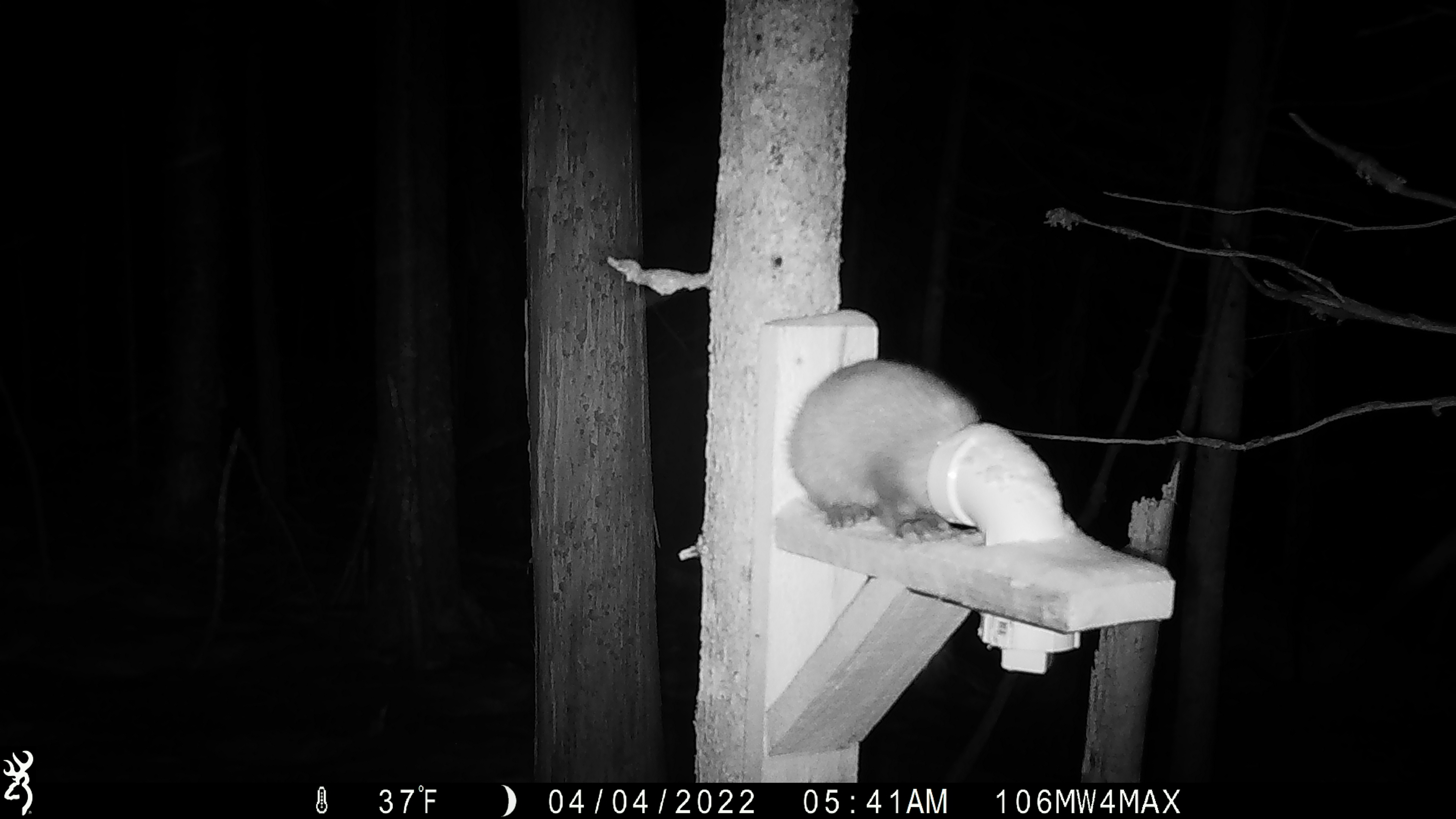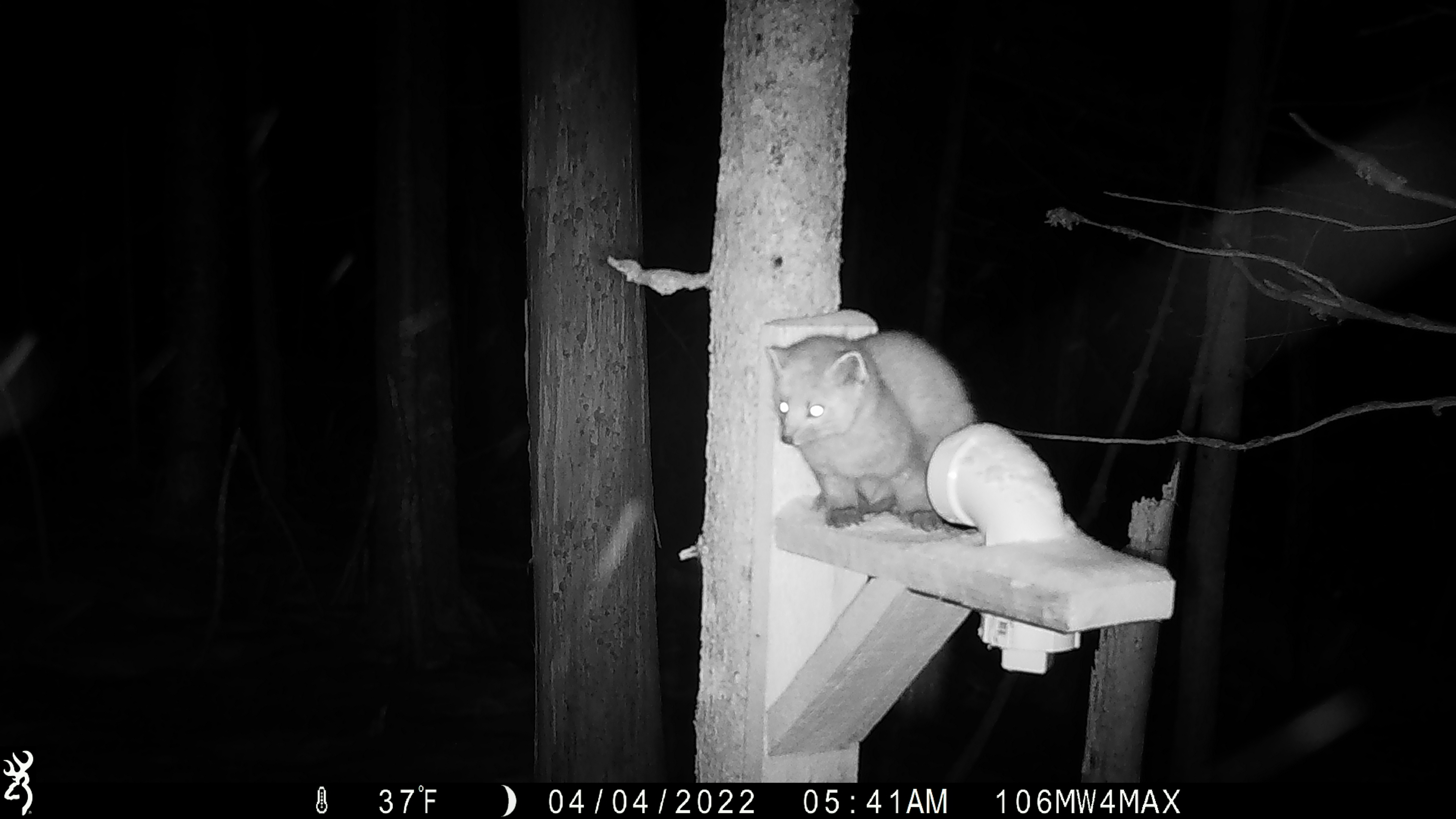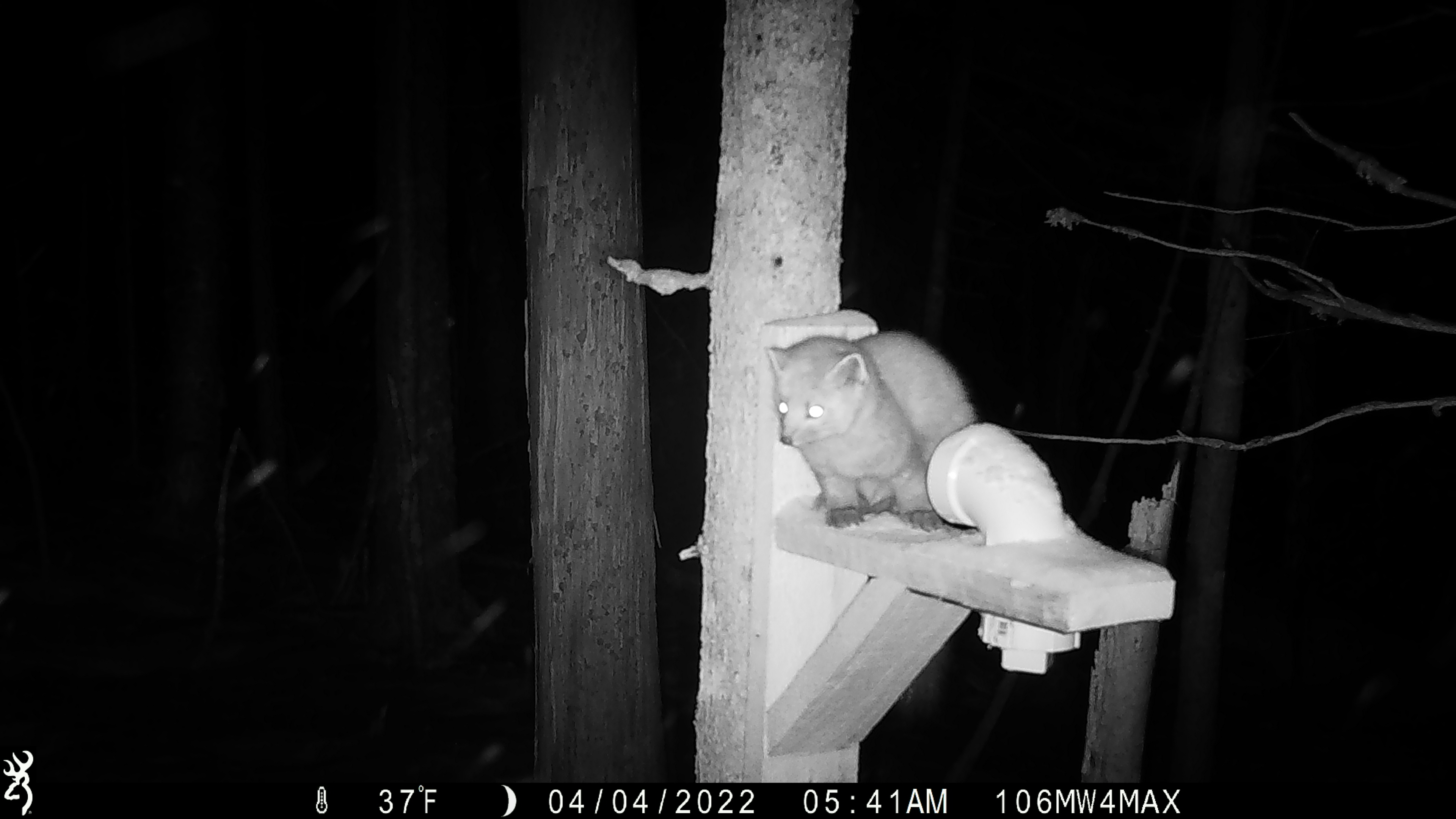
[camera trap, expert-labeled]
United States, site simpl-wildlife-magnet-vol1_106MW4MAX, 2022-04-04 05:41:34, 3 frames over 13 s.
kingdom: Animalia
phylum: Chordata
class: Mammalia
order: Carnivora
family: Mustelidae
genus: Martes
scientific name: Martes americana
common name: american marten